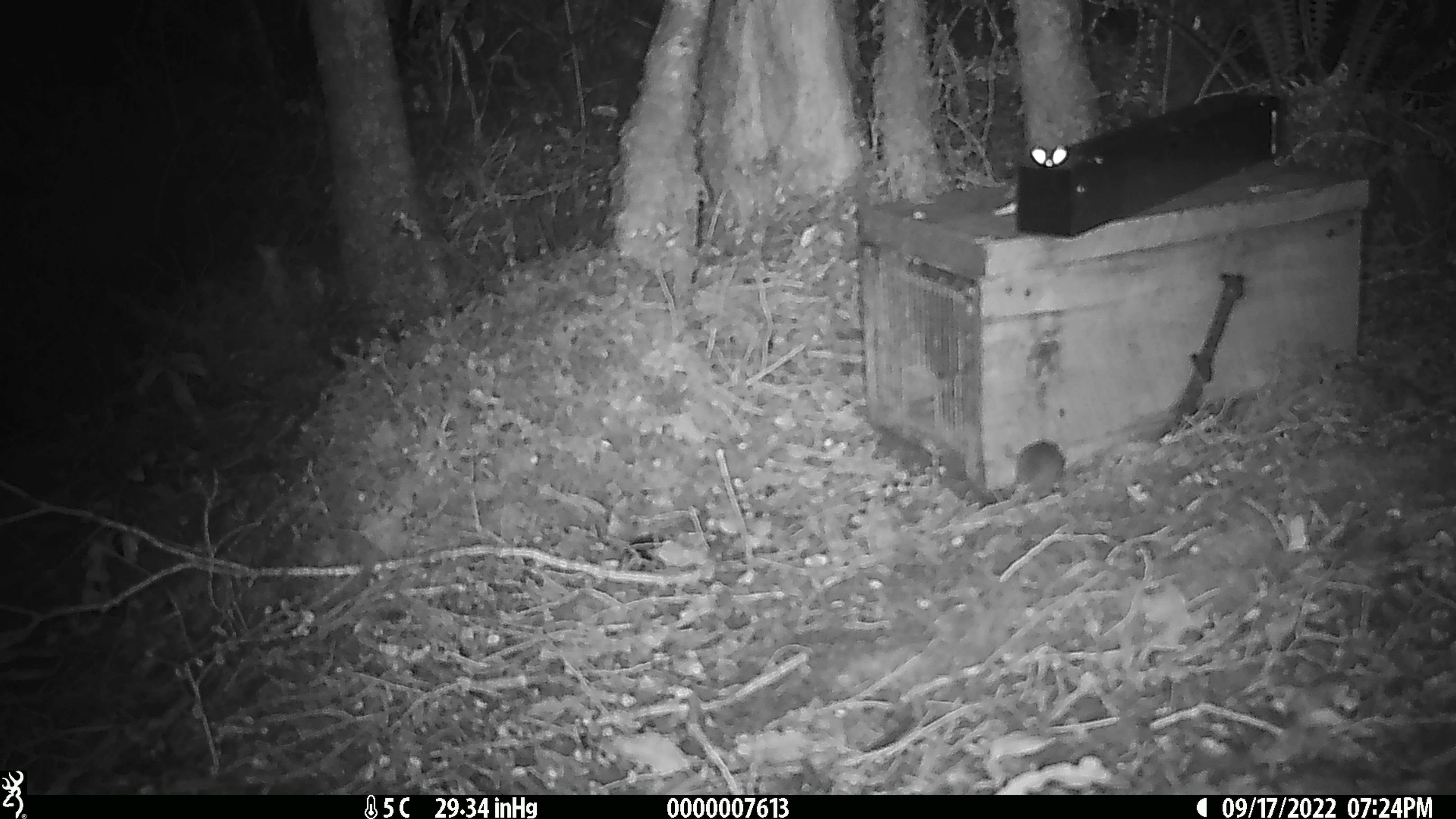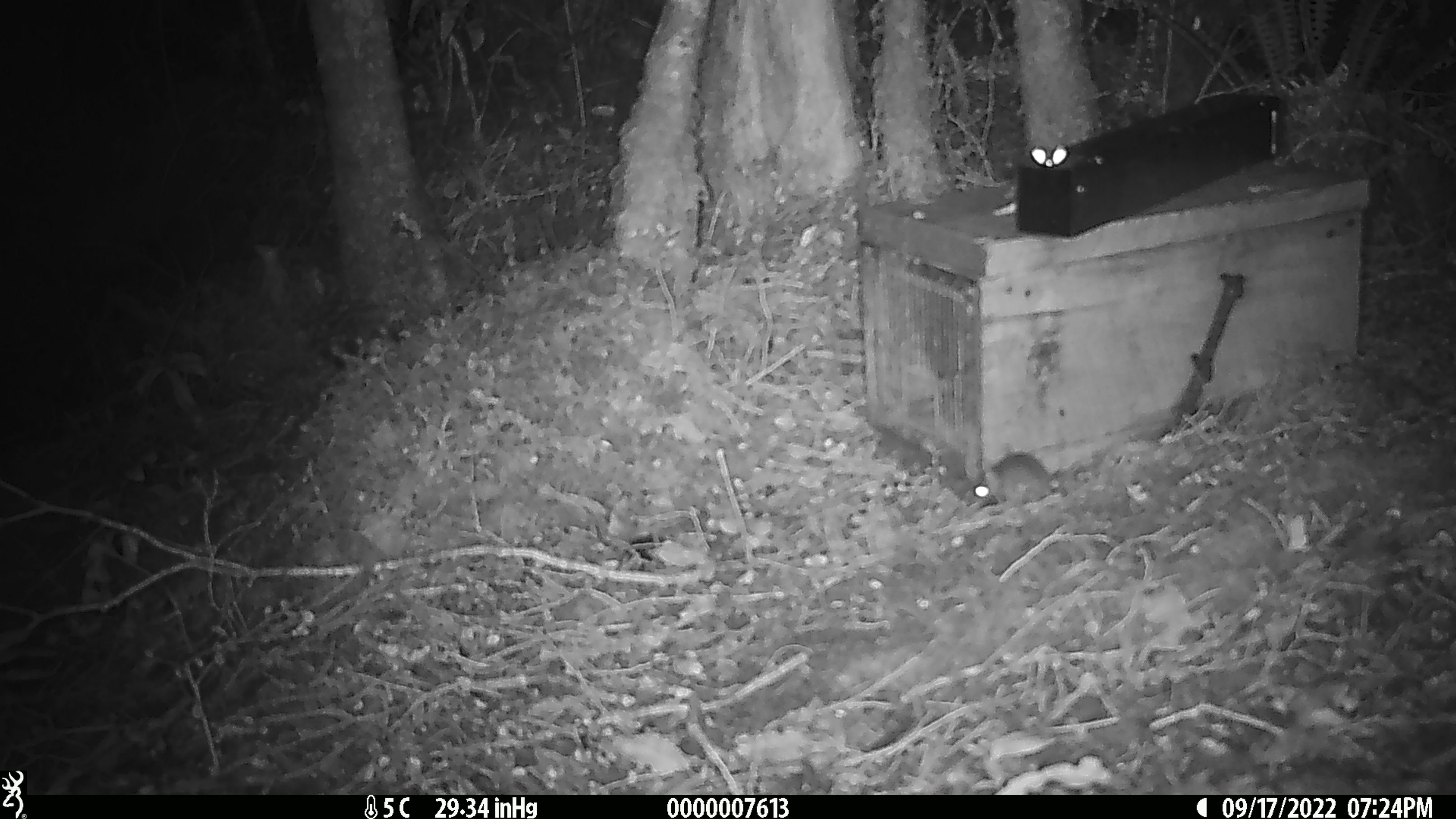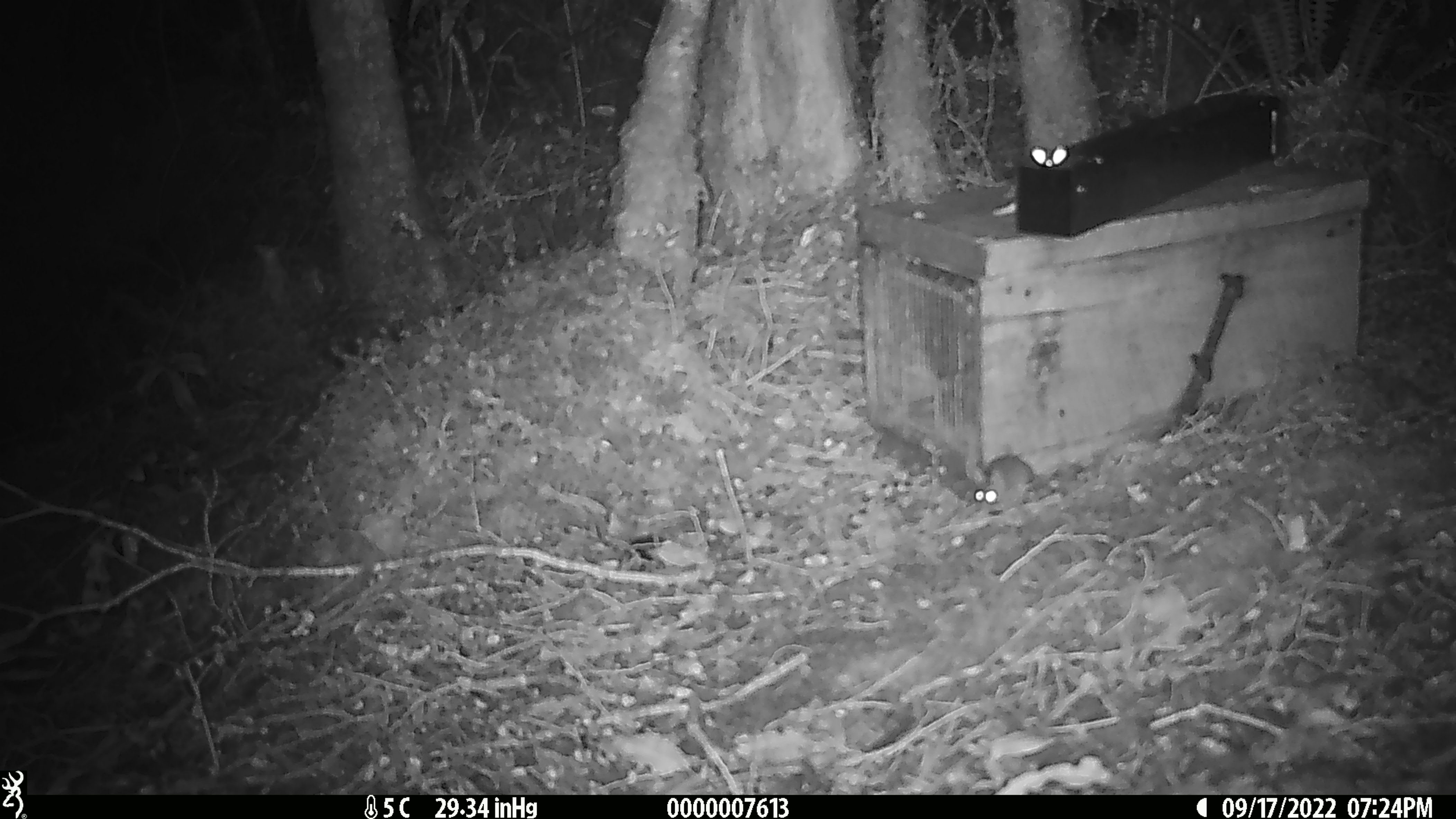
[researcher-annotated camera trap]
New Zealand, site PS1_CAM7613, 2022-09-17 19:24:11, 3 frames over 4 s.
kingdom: Animalia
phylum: Chordata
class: Mammalia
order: Rodentia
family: Muridae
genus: Mus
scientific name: Mus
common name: mouse